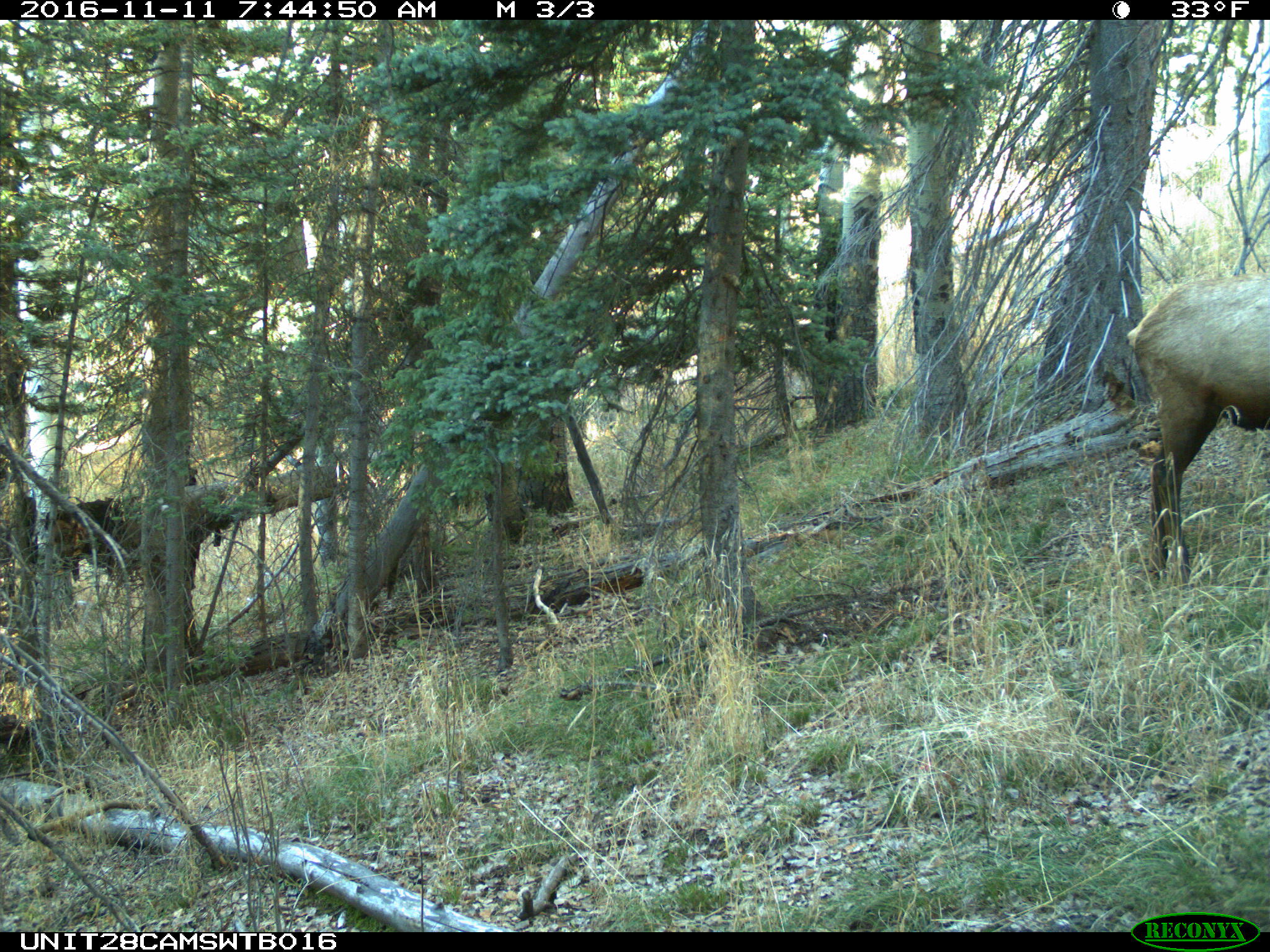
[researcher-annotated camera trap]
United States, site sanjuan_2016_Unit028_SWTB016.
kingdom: Animalia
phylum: Chordata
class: Mammalia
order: Artiodactyla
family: Cervidae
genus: Cervus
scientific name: Cervus elaphus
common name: red deer